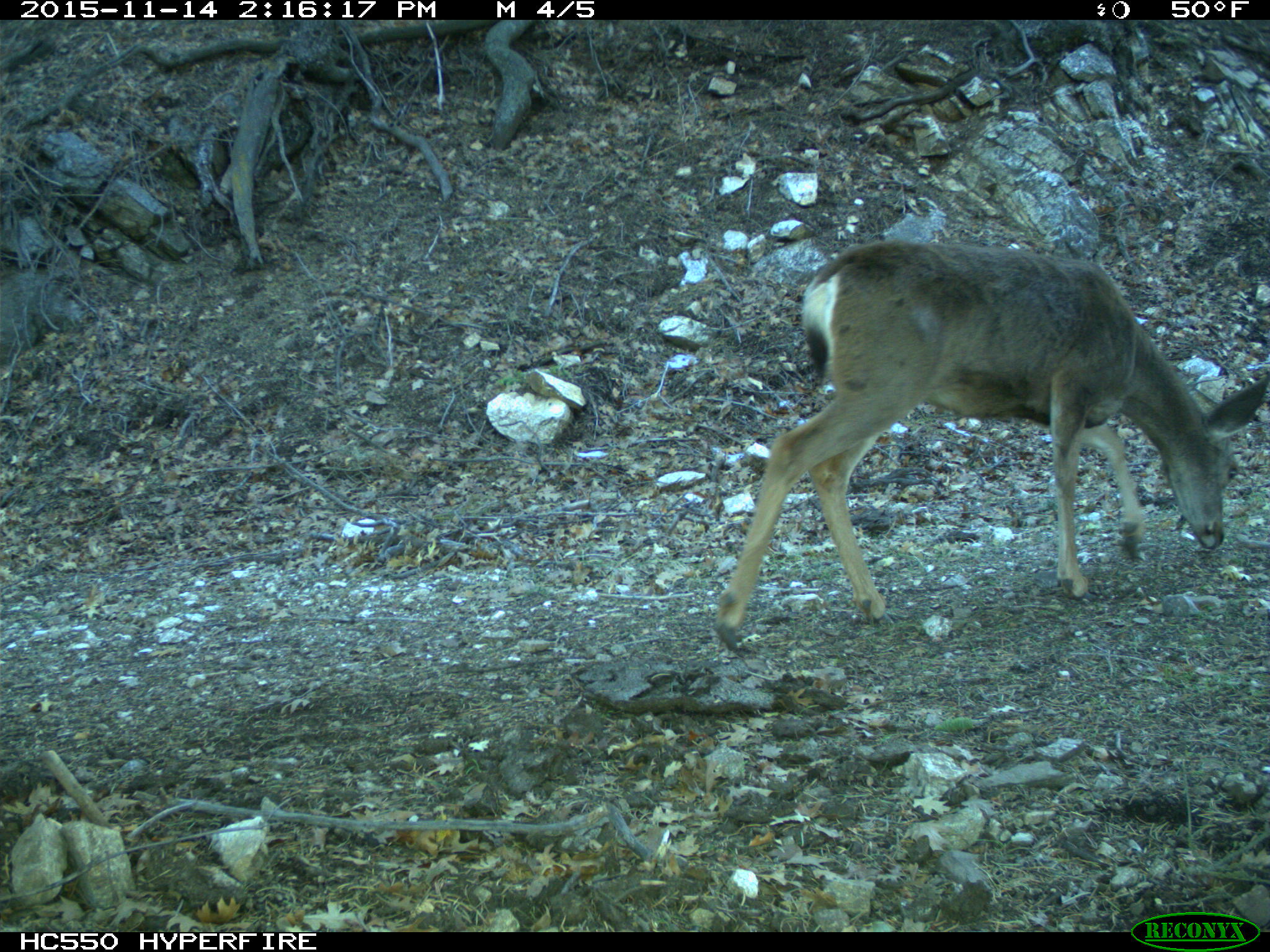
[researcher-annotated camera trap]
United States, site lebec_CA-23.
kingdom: Animalia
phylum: Chordata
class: Mammalia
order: Artiodactyla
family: Cervidae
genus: Odocoileus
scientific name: Odocoileus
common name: deer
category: unidentified deer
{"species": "unidentified deer (deer) (Odocoileus)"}